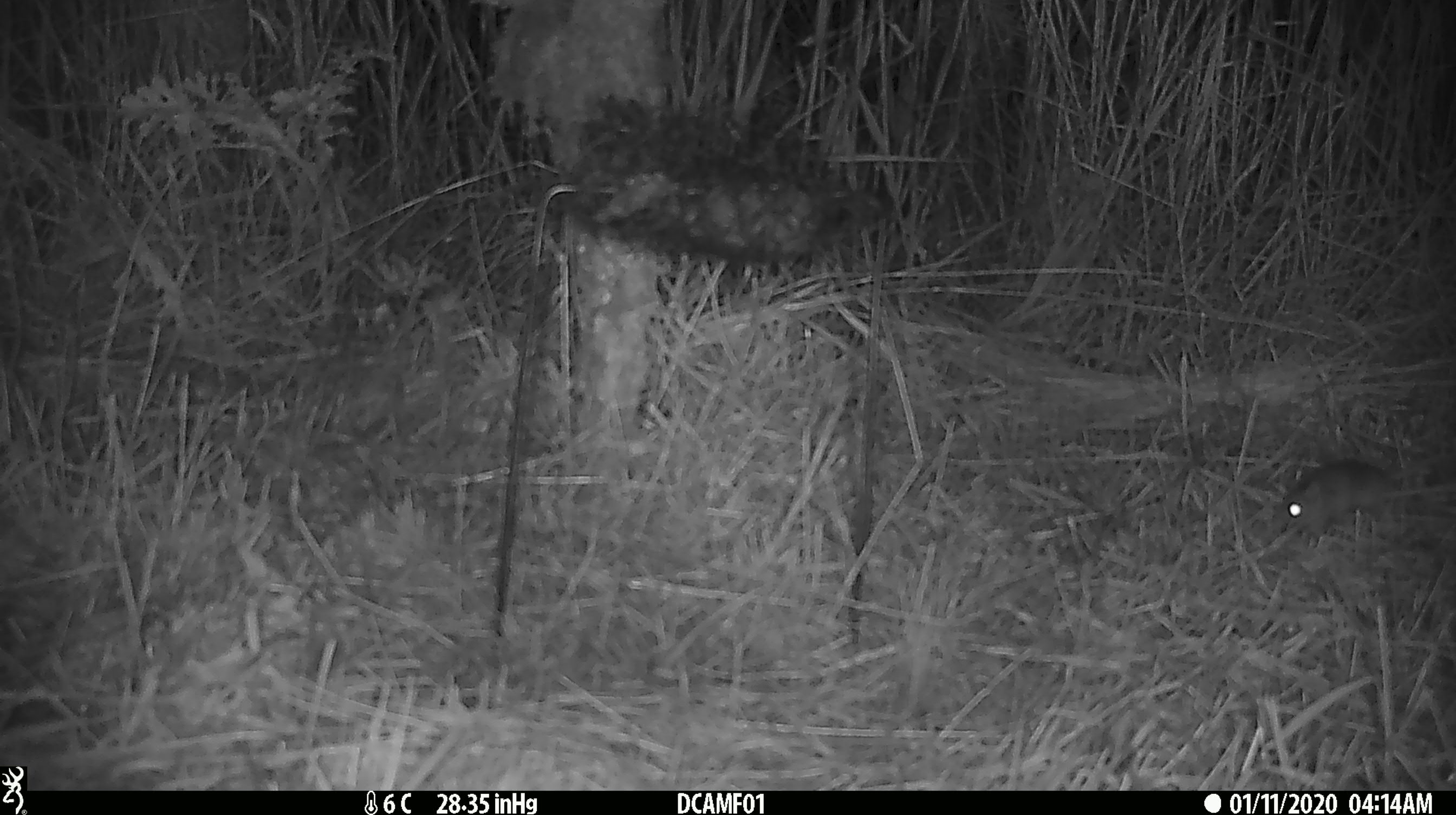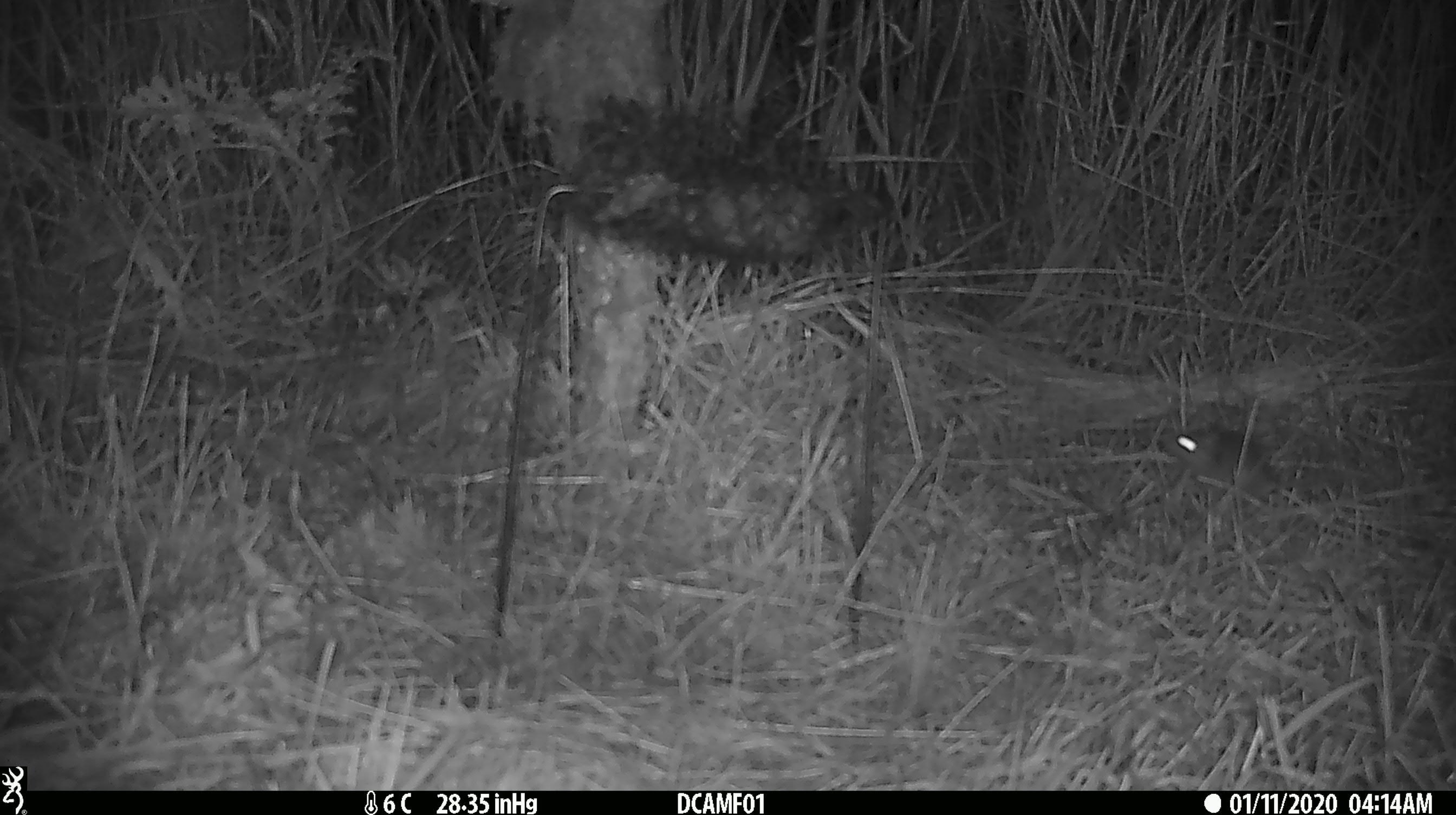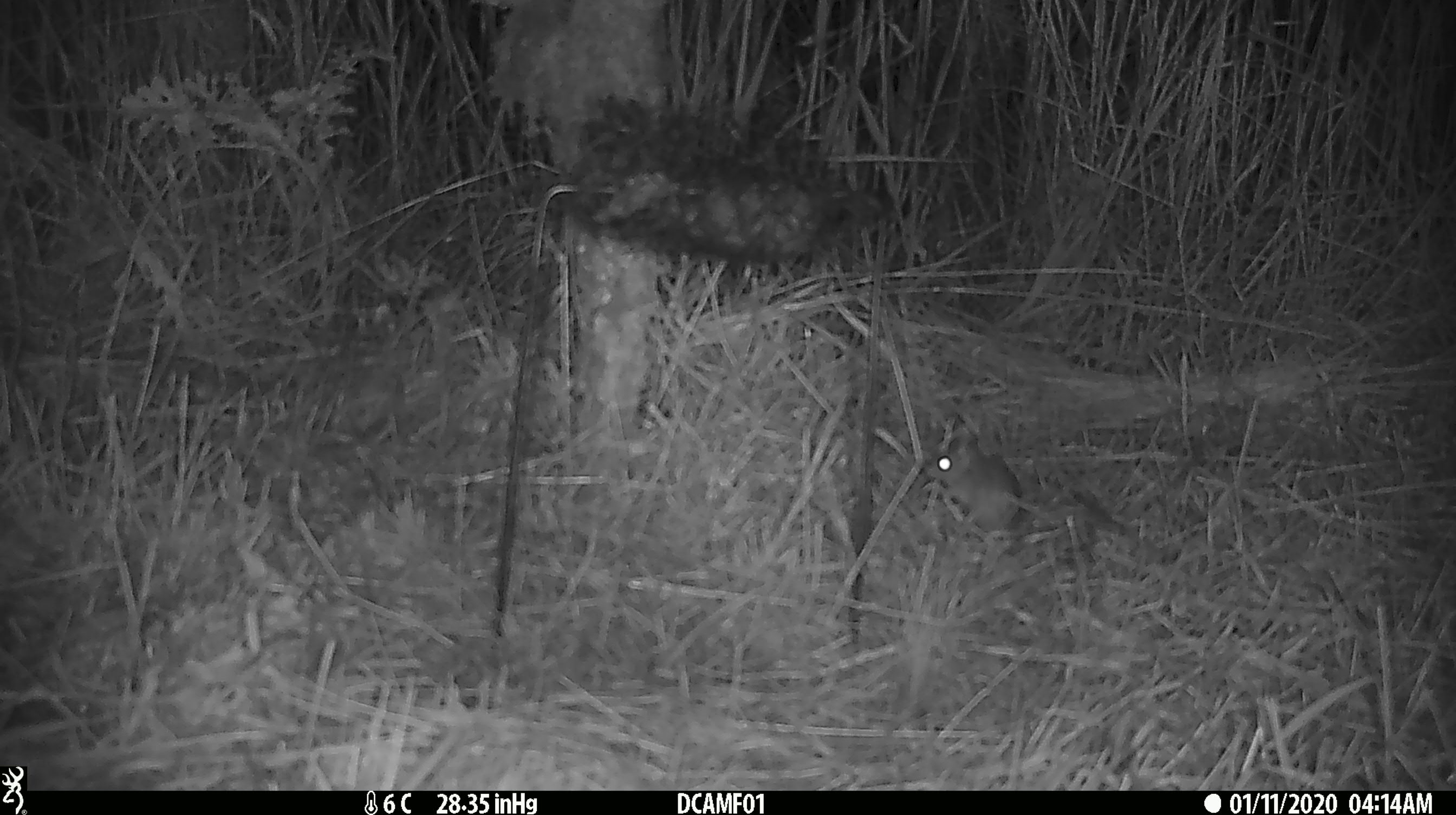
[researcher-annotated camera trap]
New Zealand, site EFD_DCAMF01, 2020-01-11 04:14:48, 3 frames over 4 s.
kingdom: Animalia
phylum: Chordata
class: Mammalia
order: Rodentia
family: Muridae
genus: Mus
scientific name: Mus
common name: mouse